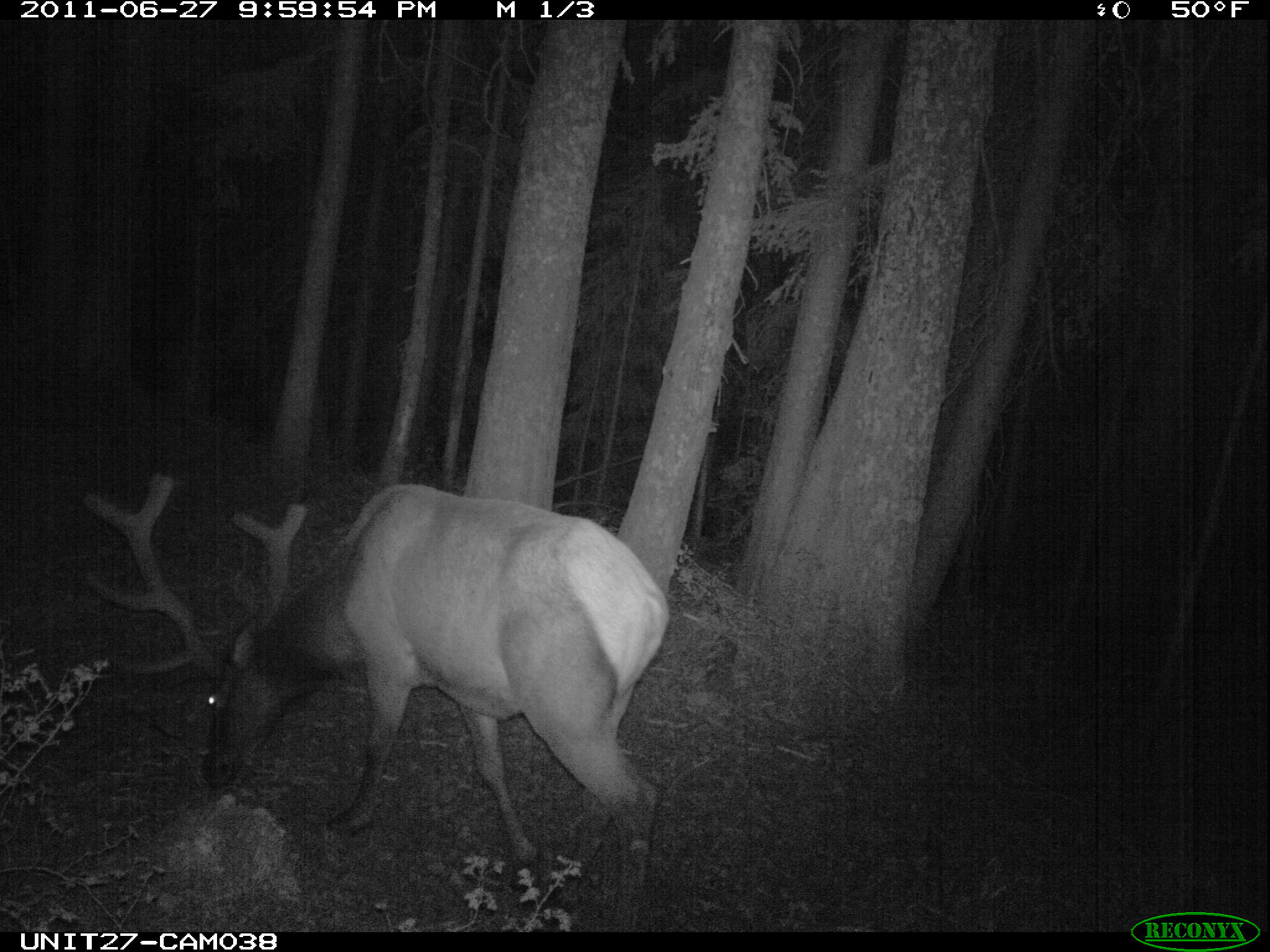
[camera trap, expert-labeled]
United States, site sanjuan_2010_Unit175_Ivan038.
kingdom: Animalia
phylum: Chordata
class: Mammalia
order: Artiodactyla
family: Cervidae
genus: Cervus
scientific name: Cervus elaphus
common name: red deer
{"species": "Cervus elaphus (red deer)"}